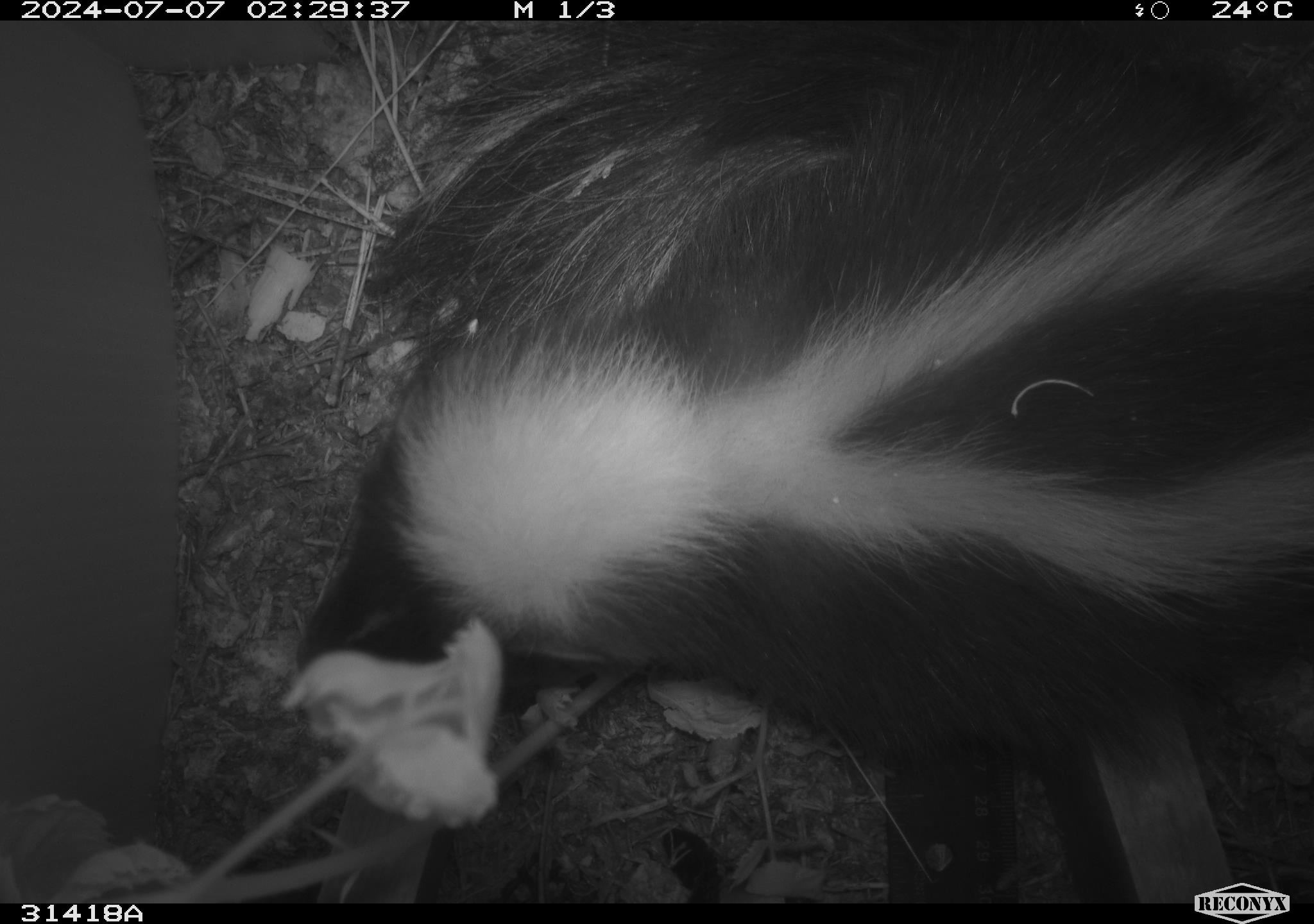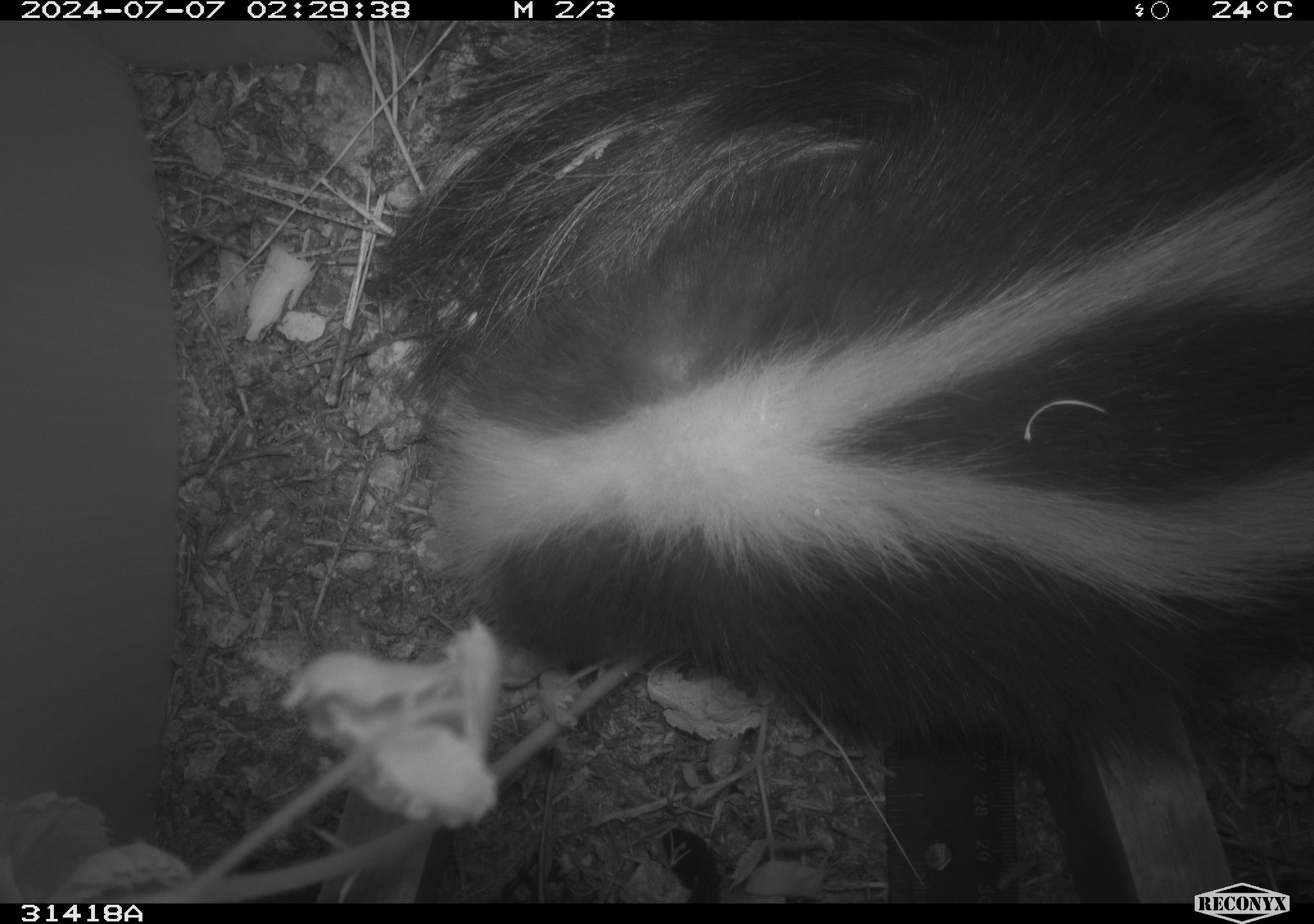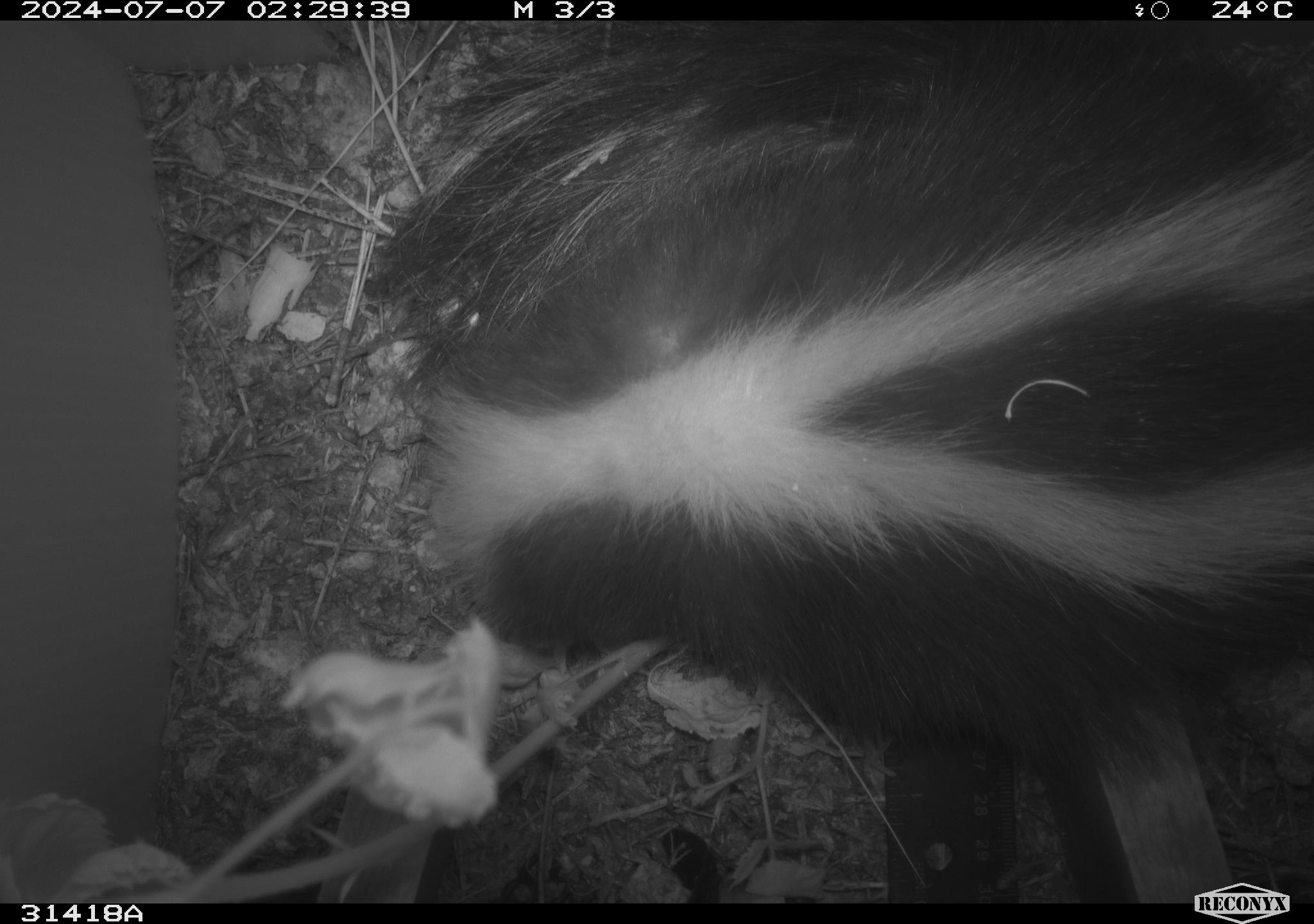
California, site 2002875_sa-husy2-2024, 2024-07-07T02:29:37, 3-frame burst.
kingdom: Animalia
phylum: Chordata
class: Mammalia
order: Carnivora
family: Mephitidae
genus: Mephitis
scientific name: Mephitis mephitis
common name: striped skunk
Striped skunk (Mephitis mephitis).